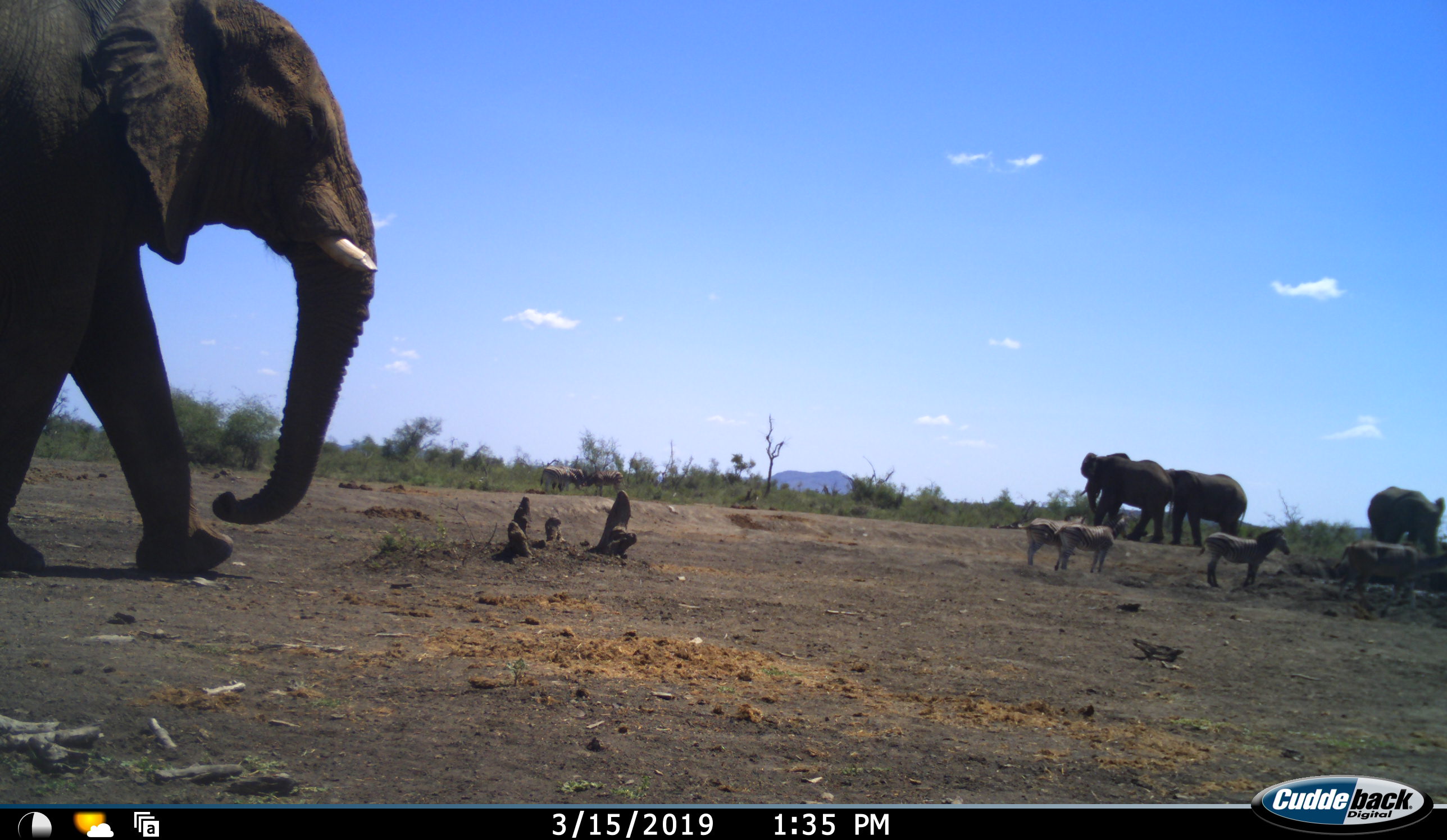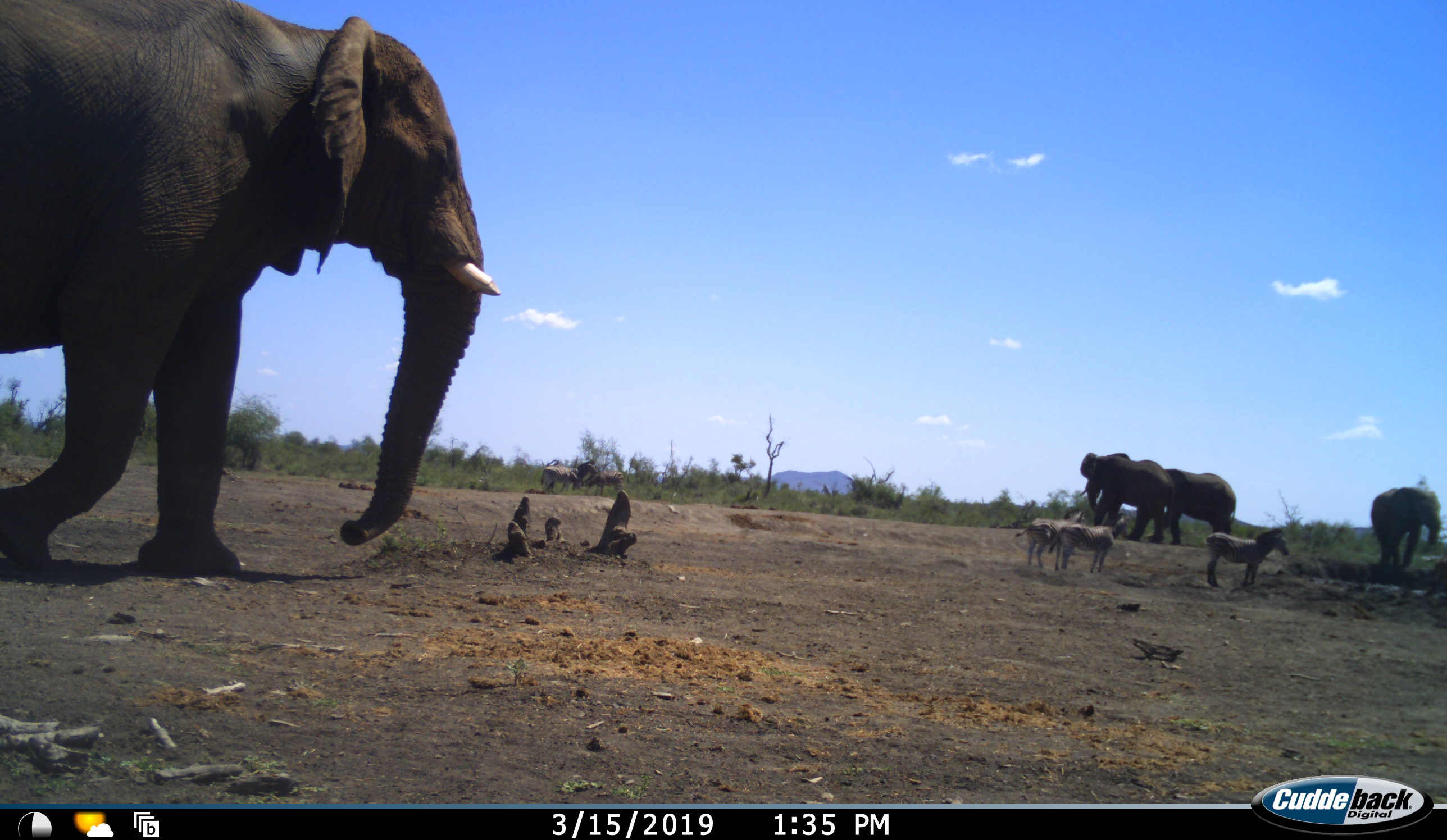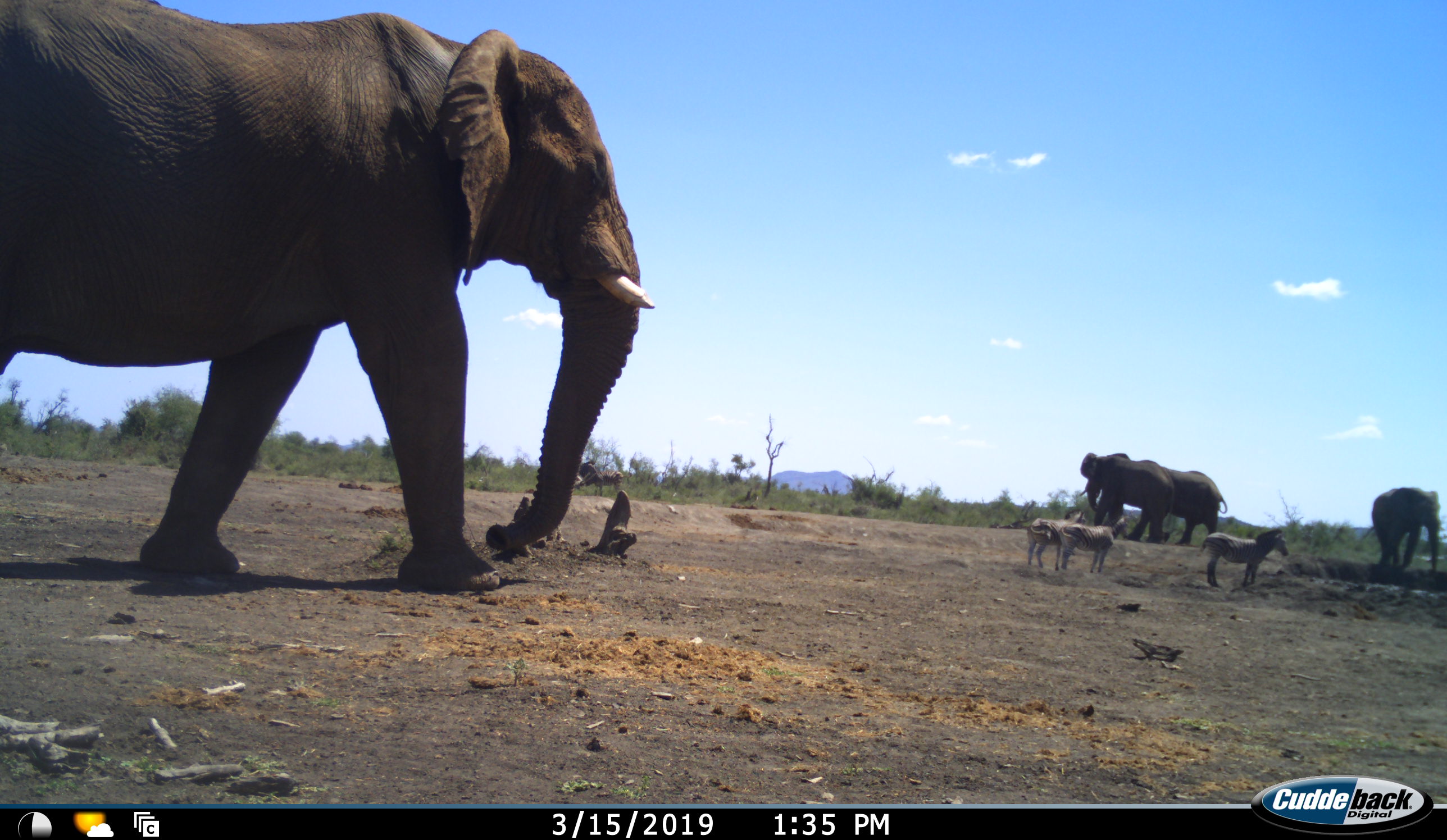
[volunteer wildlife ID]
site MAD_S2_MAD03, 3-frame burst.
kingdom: Animalia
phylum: Chordata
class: Mammalia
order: Proboscidea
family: Elephantidae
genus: Loxodonta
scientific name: Loxodonta africana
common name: african bush elephant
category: elephant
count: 4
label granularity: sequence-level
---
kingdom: Animalia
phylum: Chordata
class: Mammalia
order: Perissodactyla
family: Equidae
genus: Equus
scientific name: Equus quagga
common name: plains zebra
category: zebraplains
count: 3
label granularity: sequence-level